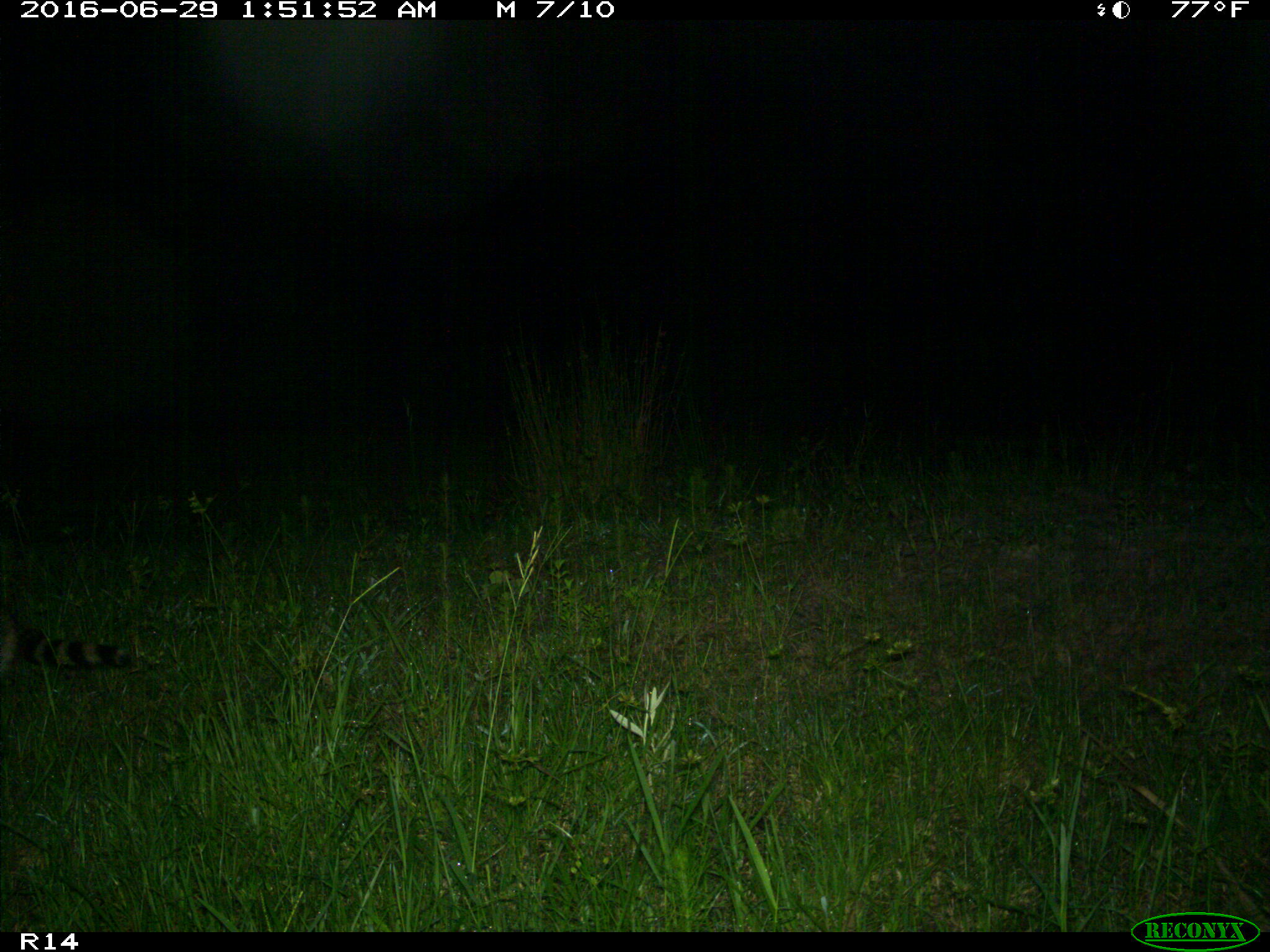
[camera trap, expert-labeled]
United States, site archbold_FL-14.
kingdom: Animalia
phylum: Chordata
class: Mammalia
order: Carnivora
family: Procyonidae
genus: Procyon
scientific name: Procyon lotor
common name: common raccoon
Procyon lotor (common raccoon).